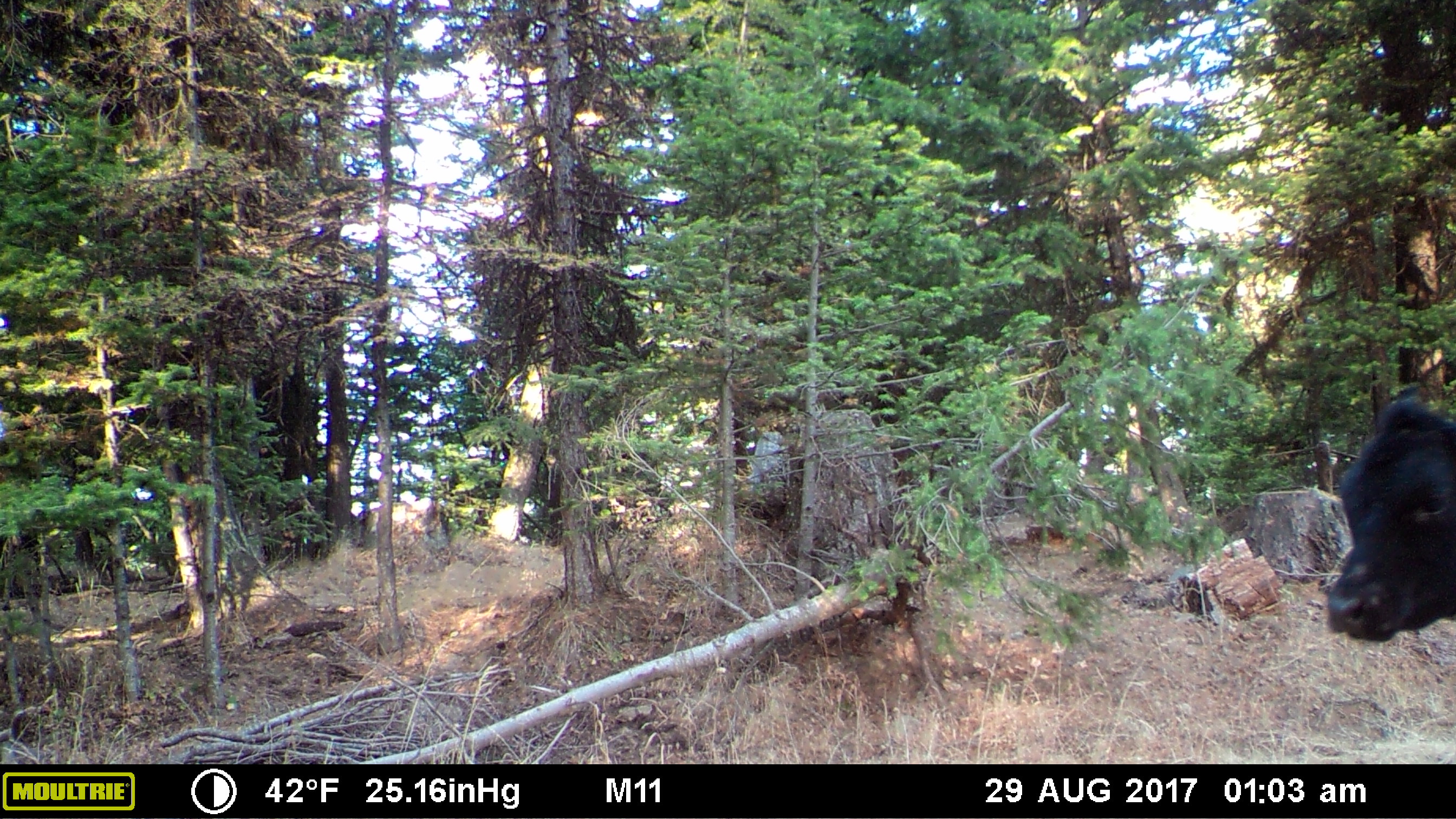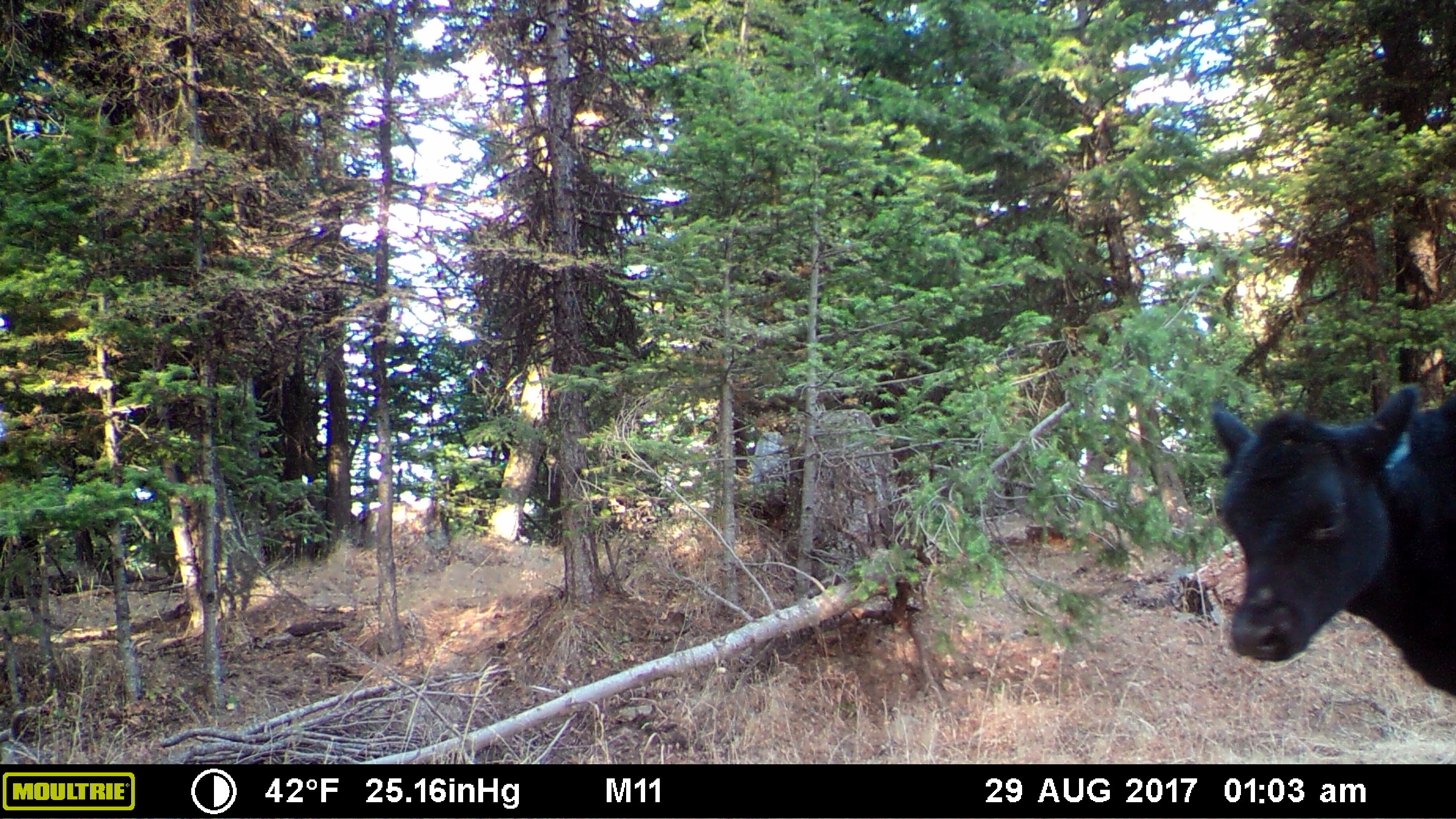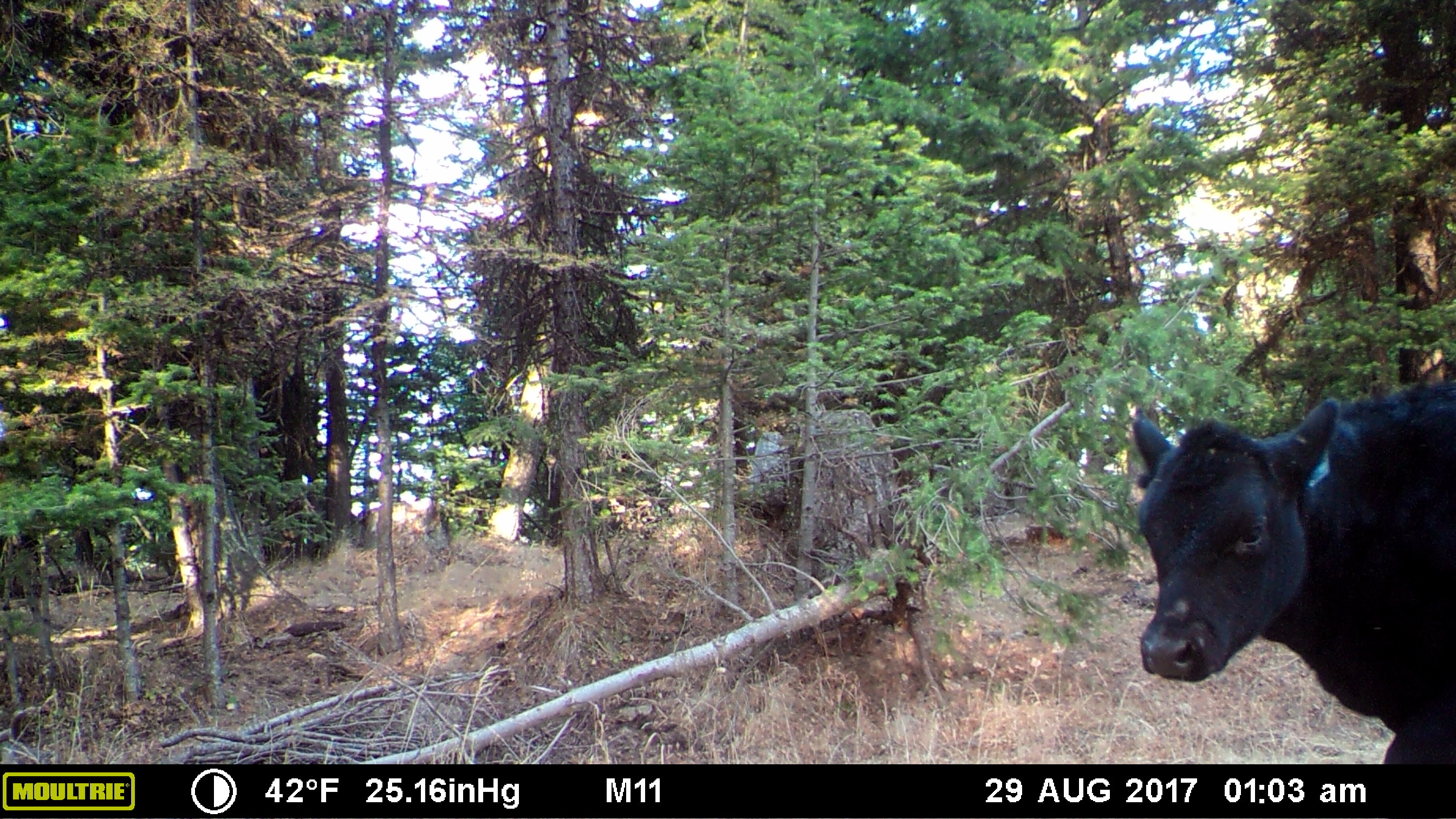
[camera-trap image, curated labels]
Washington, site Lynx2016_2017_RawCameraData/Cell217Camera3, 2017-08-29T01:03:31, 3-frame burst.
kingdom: Animalia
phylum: Chordata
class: Mammalia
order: Artiodactyla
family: Bovidae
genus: Bos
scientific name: Bos taurus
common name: domestic cattle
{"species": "domestic cattle (Bos taurus)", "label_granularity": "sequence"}